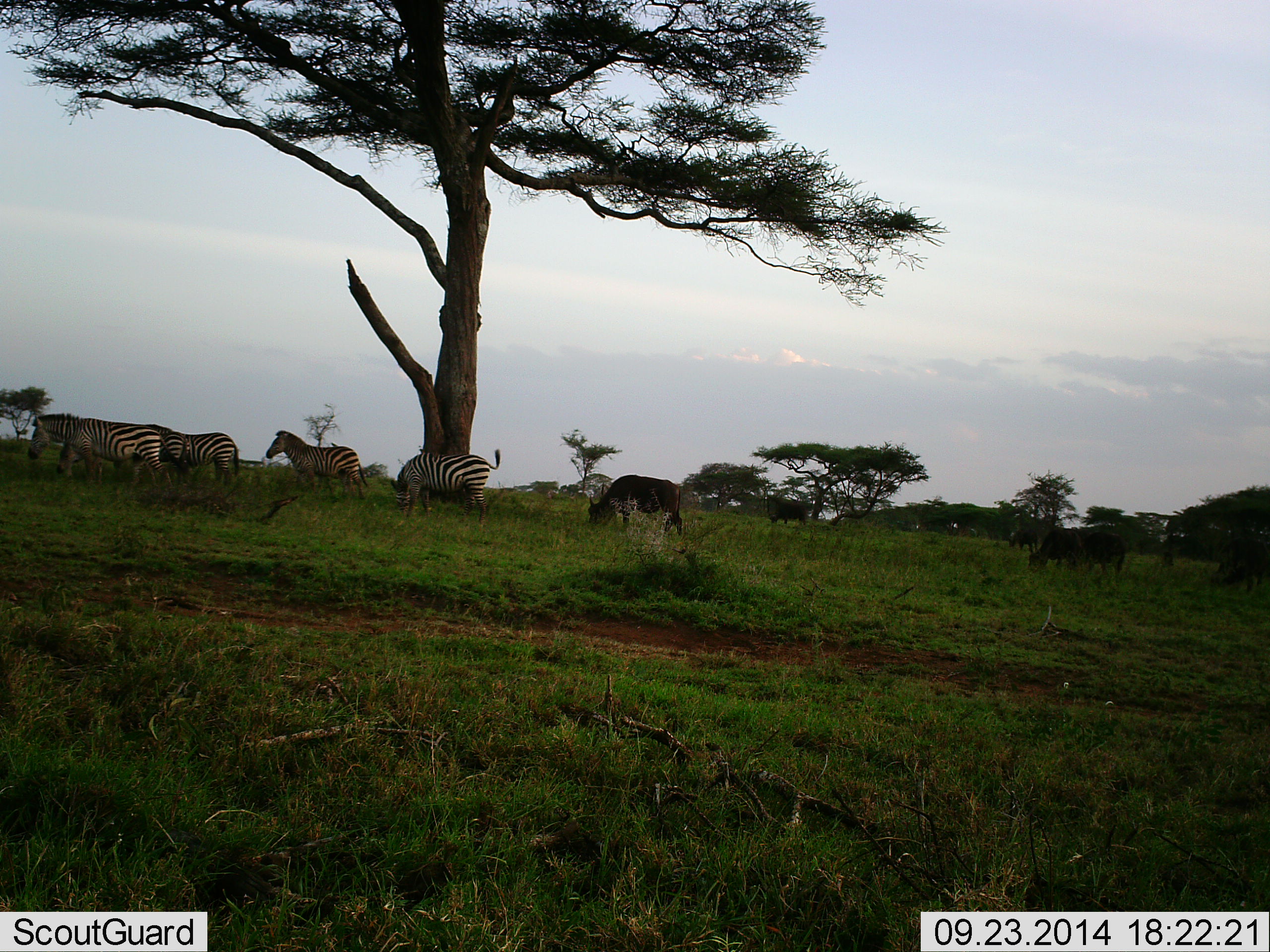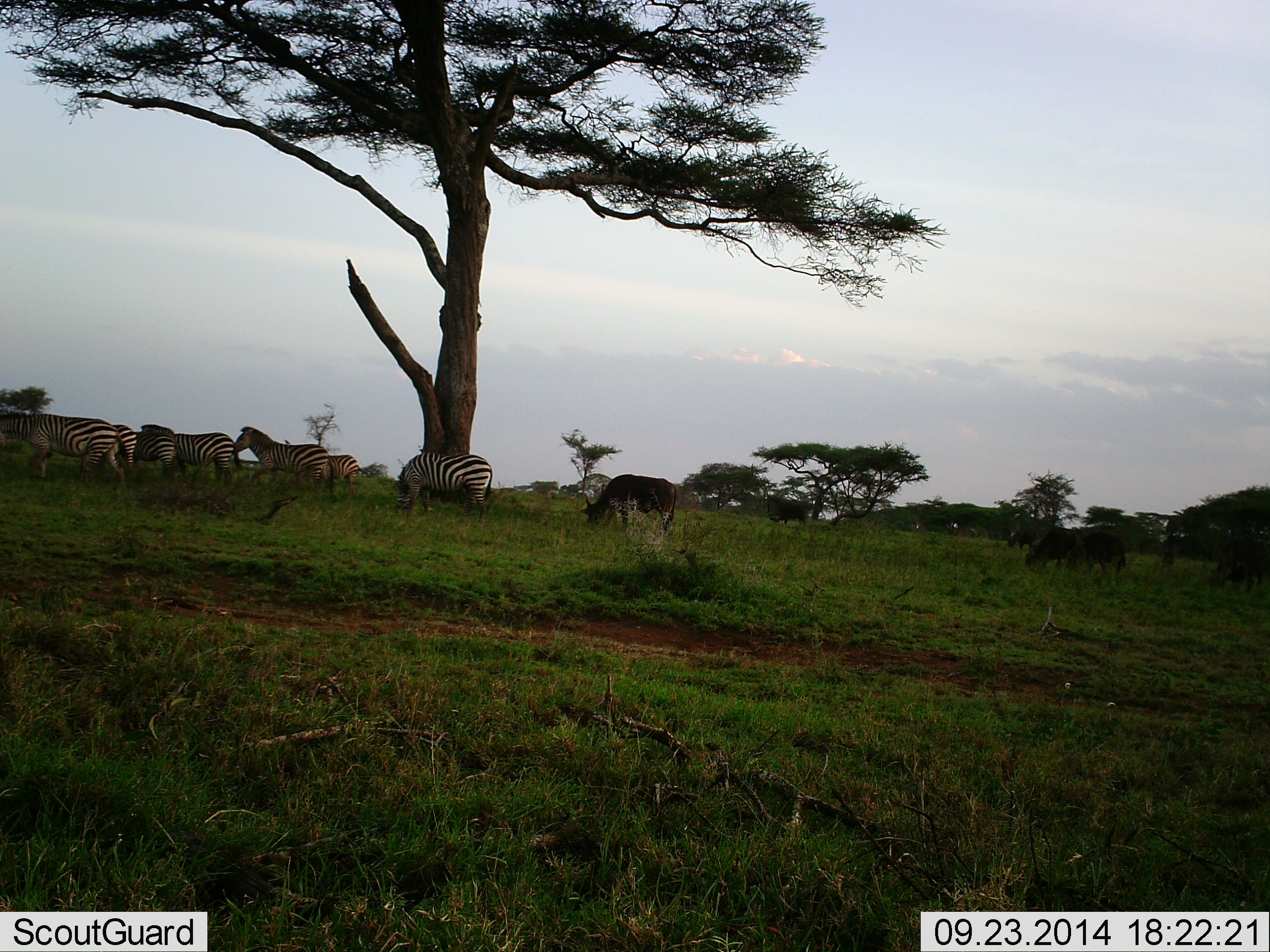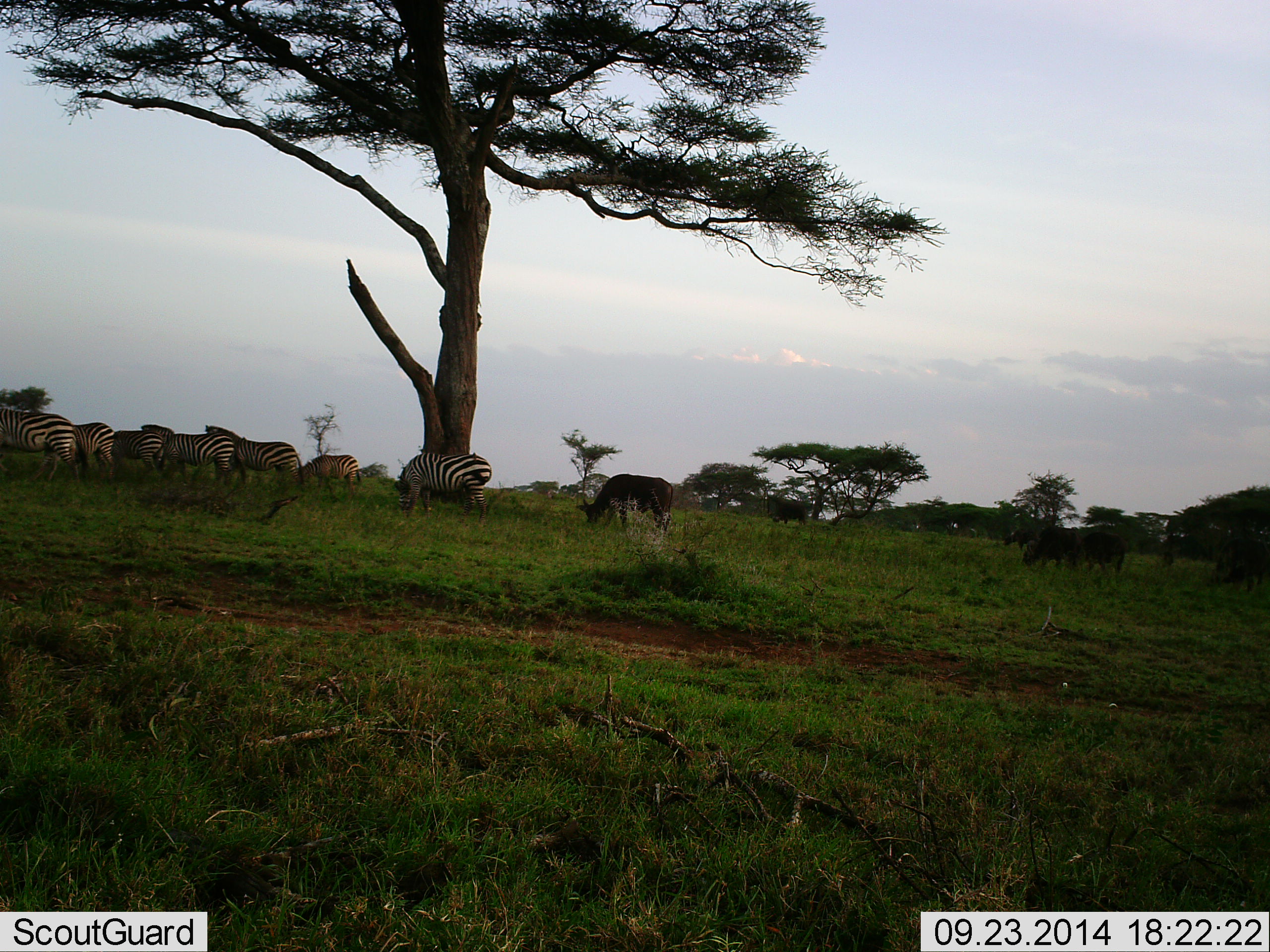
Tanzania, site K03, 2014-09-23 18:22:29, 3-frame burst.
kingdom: Animalia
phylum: Chordata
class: Mammalia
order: Artiodactyla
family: Bovidae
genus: Connochaetes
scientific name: Connochaetes taurinus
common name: blue wildebeest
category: wildebeest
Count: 5.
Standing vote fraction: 30%.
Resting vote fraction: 0%.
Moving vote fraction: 50%.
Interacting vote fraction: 0%.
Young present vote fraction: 0%.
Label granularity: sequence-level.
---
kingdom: Animalia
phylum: Chordata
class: Mammalia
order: Perissodactyla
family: Equidae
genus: Equus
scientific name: Equus quagga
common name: plains zebra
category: zebra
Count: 7.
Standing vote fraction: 43%.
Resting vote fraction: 7%.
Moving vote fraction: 71%.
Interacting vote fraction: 0%.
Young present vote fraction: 0%.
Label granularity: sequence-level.